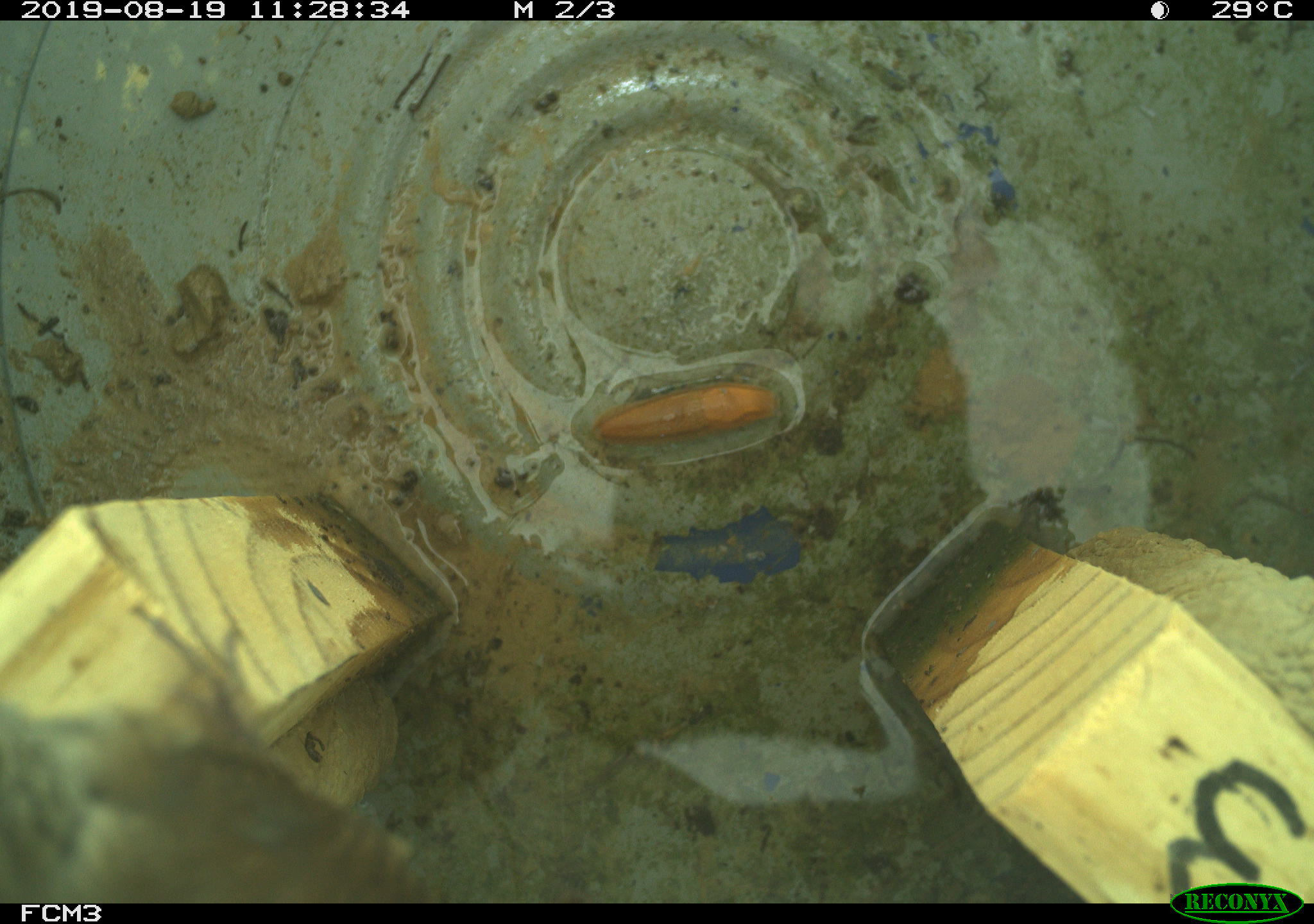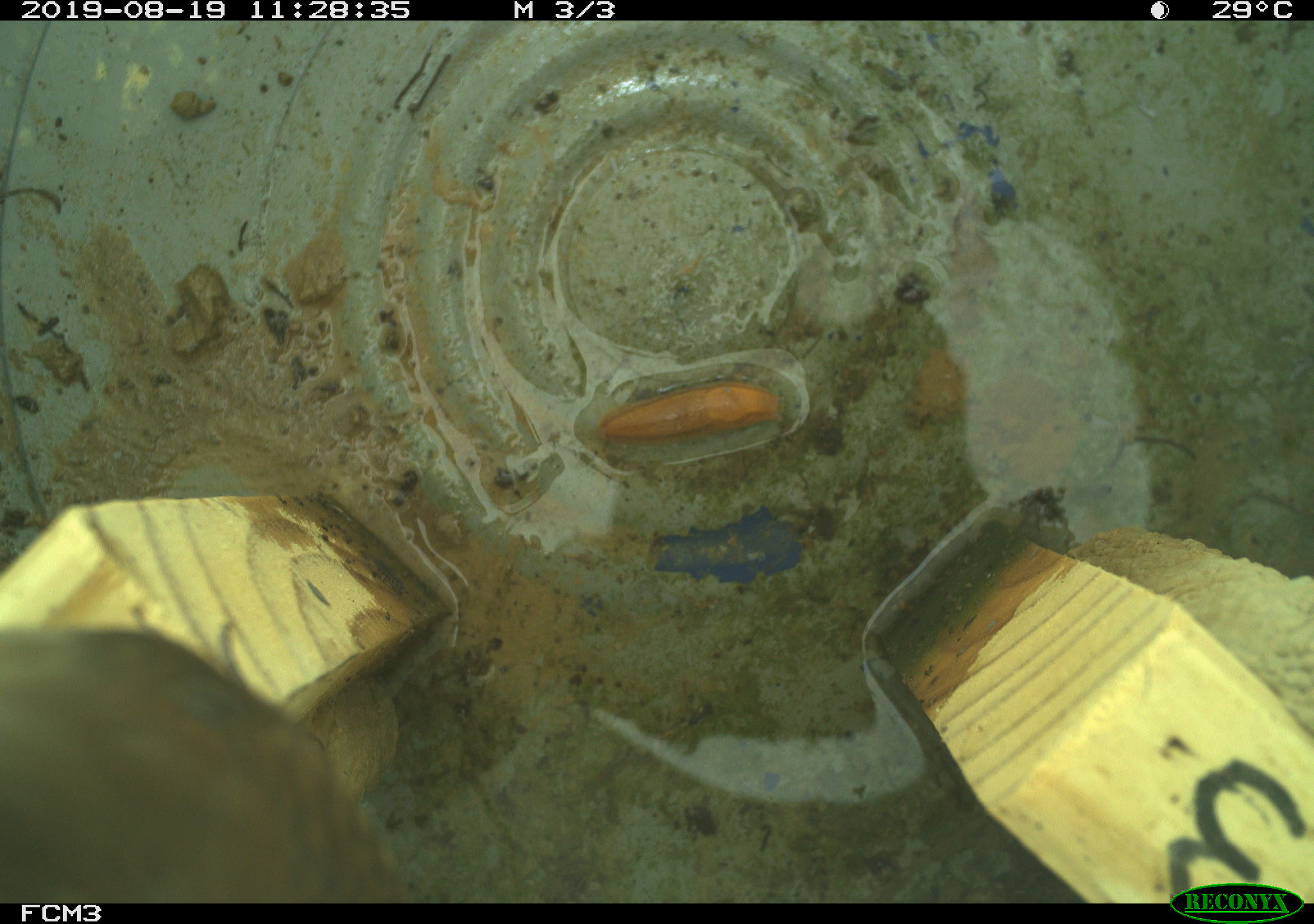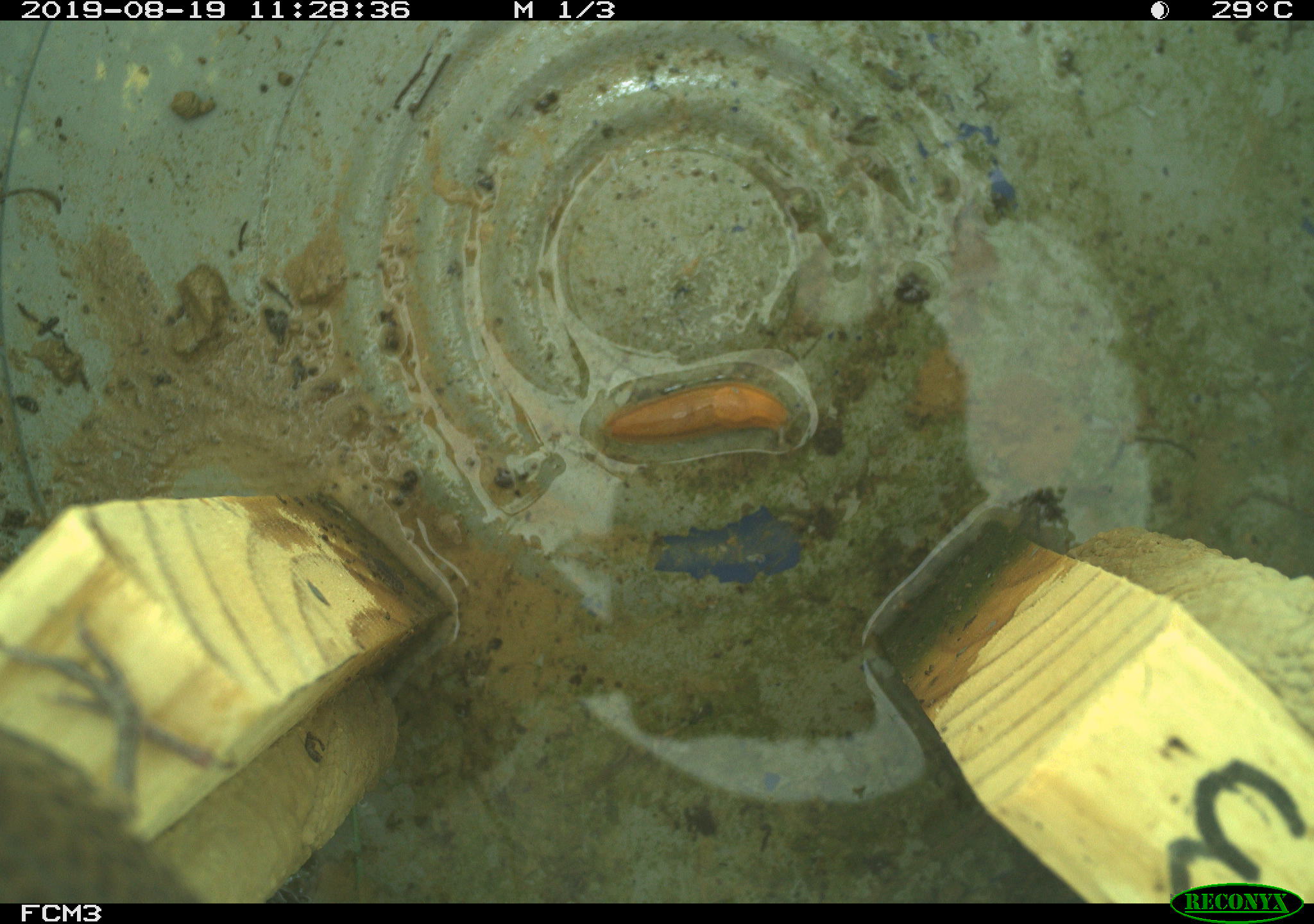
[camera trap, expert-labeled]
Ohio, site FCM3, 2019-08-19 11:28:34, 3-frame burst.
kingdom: Animalia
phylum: Chordata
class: Aves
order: Passeriformes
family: Troglodytidae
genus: Troglodytes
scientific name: Troglodytes aedon aedon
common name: northern house wren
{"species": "northern house wren (Troglodytes aedon aedon)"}